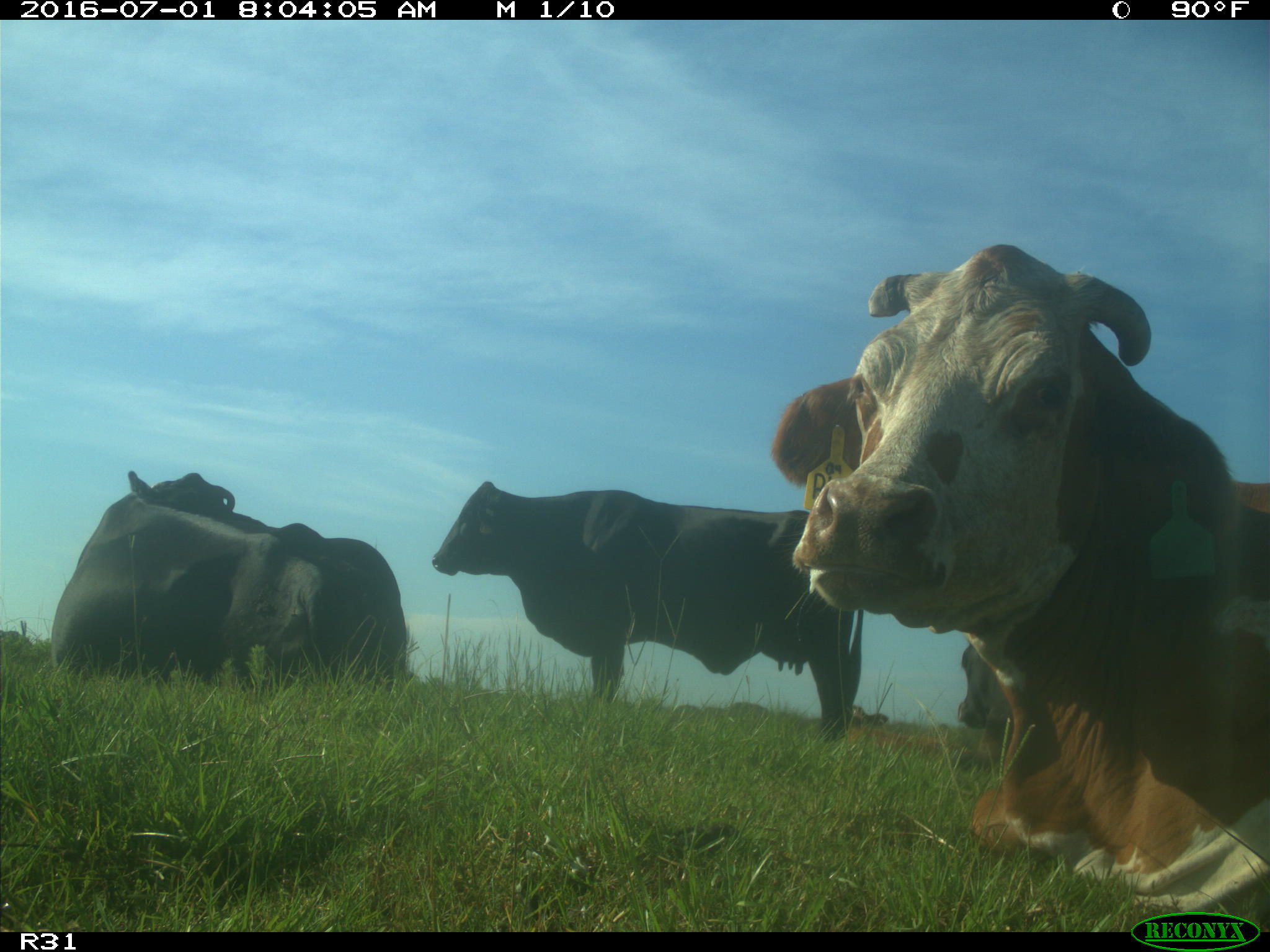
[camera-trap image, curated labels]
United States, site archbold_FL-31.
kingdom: Animalia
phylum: Chordata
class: Mammalia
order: Artiodactyla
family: Bovidae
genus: Bos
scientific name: Bos taurus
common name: domestic cow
Bos taurus (domestic cow).